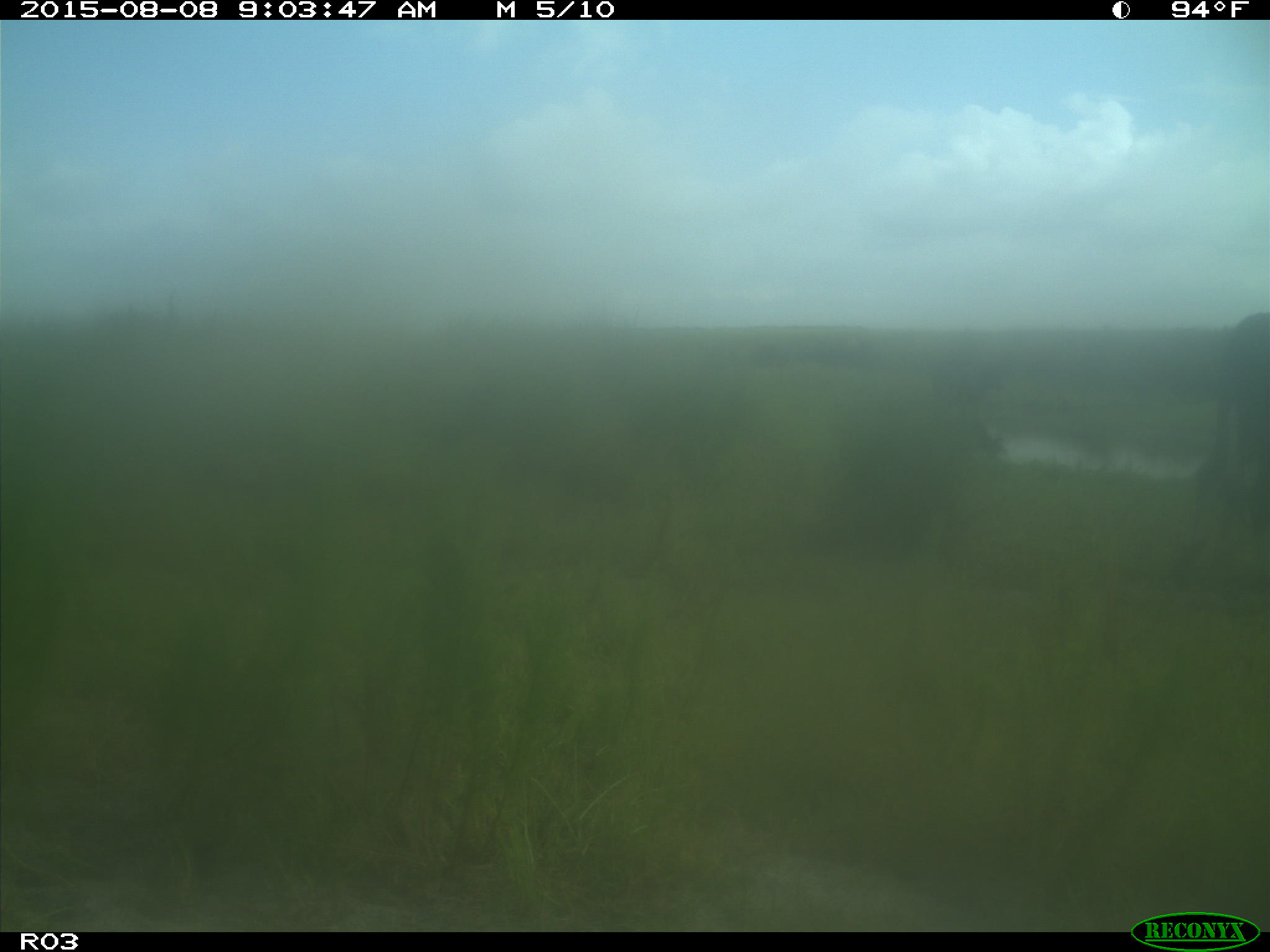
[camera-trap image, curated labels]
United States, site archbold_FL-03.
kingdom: Animalia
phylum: Chordata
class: Mammalia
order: Artiodactyla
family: Bovidae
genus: Bos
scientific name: Bos taurus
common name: domestic cow